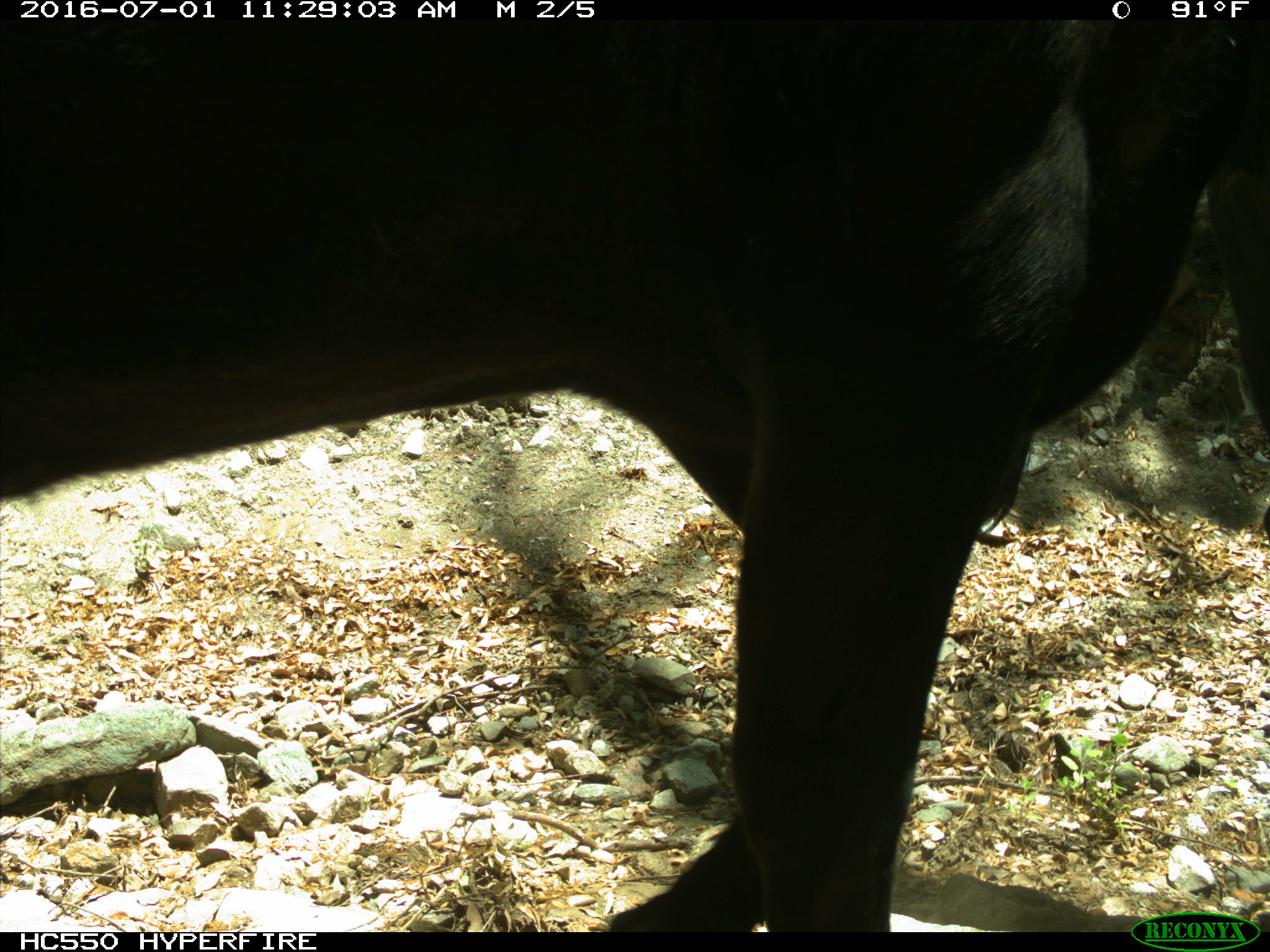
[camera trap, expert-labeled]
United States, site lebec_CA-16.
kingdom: Animalia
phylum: Chordata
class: Mammalia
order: Artiodactyla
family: Bovidae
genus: Bos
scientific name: Bos taurus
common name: domestic cow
Bos taurus (domestic cow).